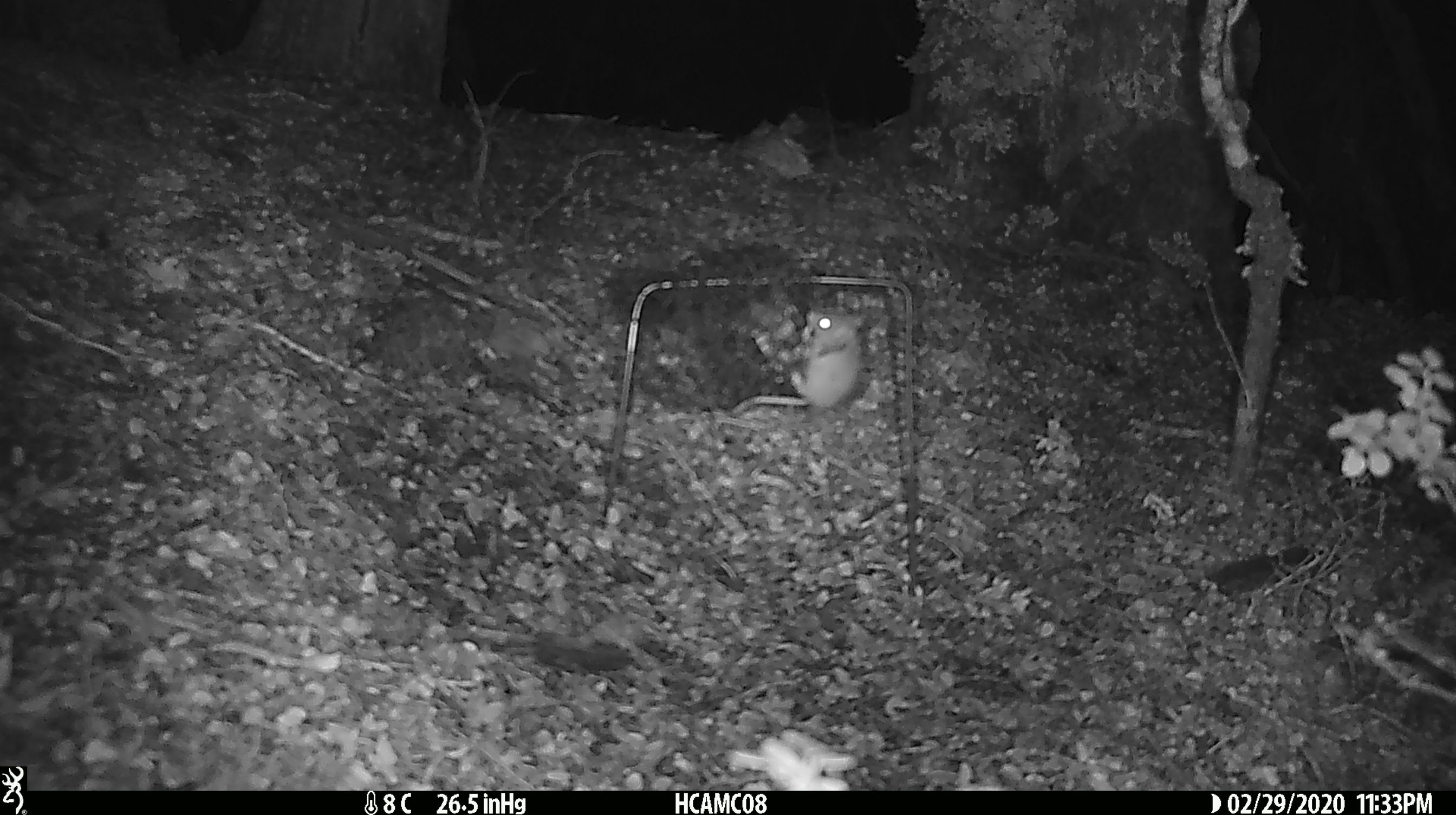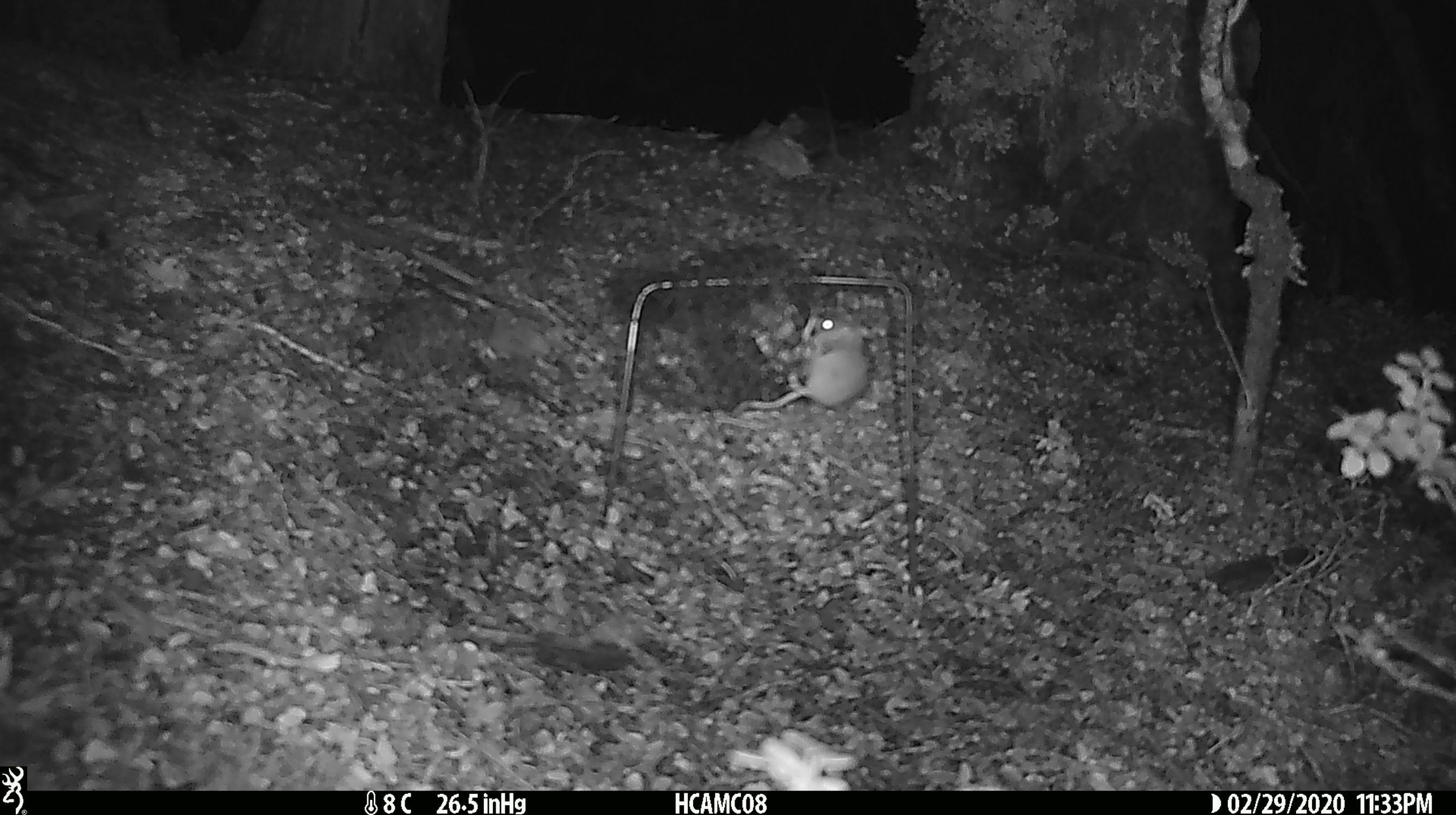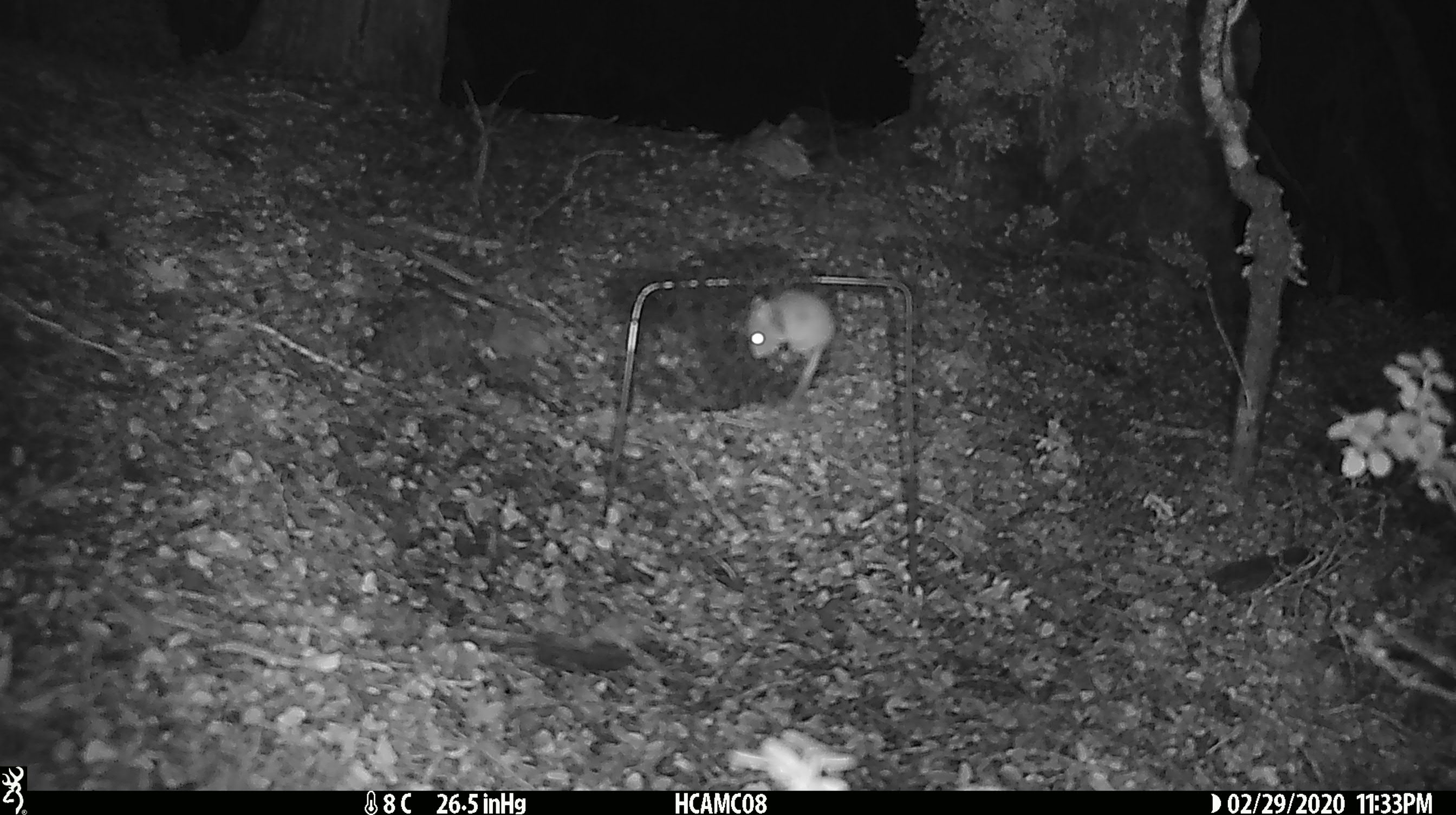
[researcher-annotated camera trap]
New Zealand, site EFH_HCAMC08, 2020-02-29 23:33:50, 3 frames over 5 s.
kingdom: Animalia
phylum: Chordata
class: Mammalia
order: Rodentia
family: Muridae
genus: Mus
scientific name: Mus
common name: mouse